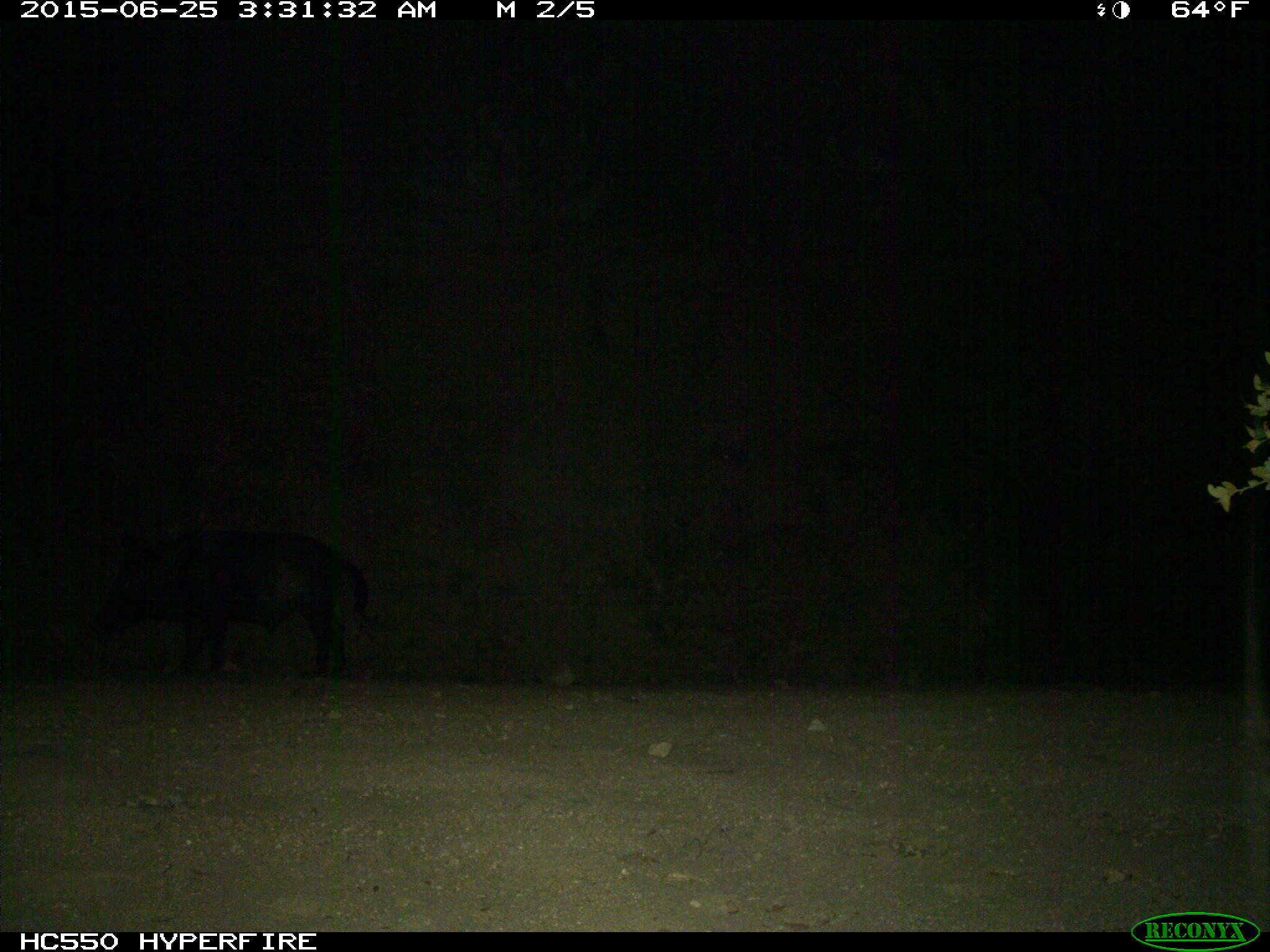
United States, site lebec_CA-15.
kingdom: Animalia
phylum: Chordata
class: Mammalia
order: Artiodactyla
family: Suidae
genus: Sus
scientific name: Sus scrofa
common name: wild boar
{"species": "Sus scrofa (wild boar)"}